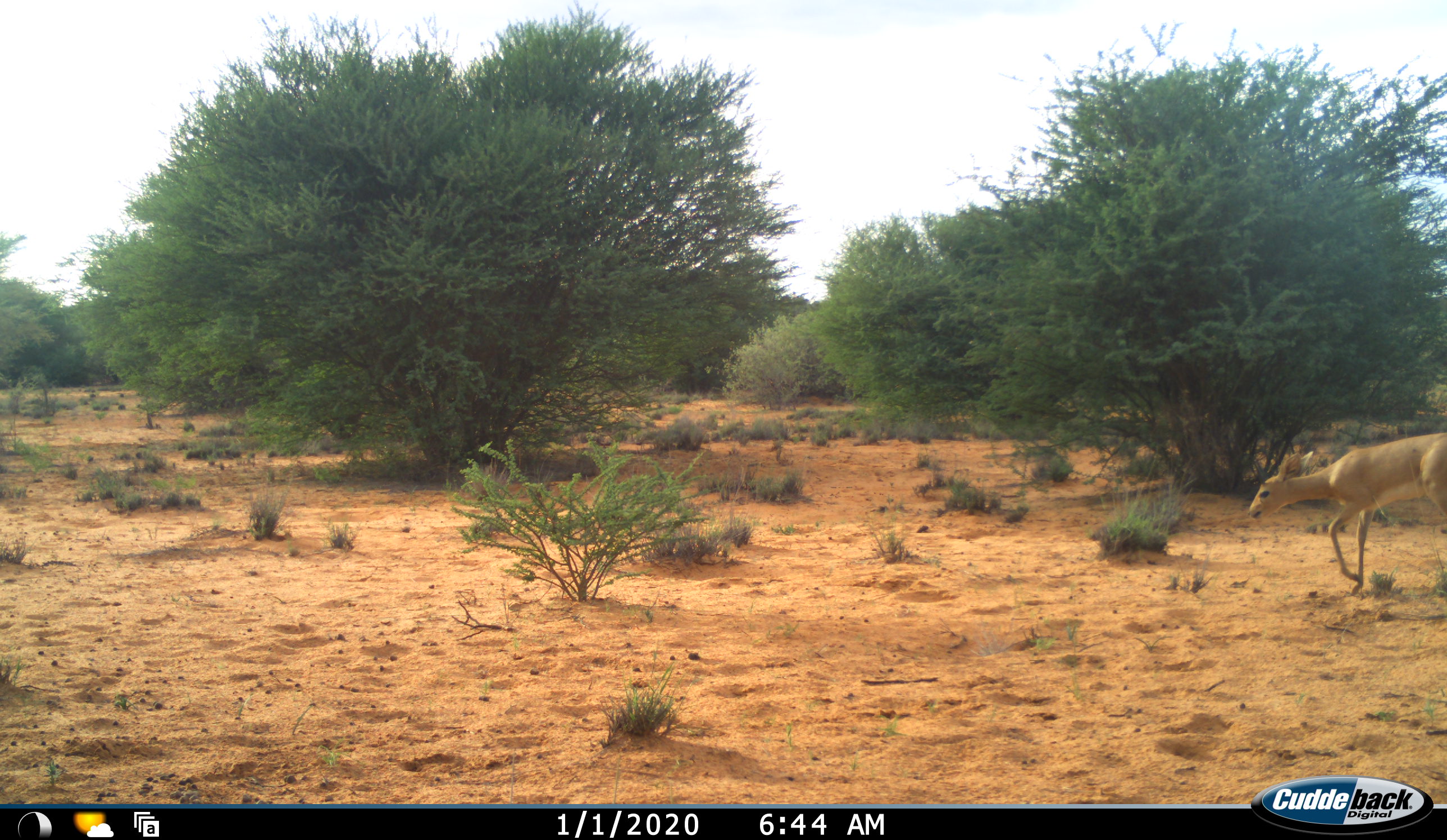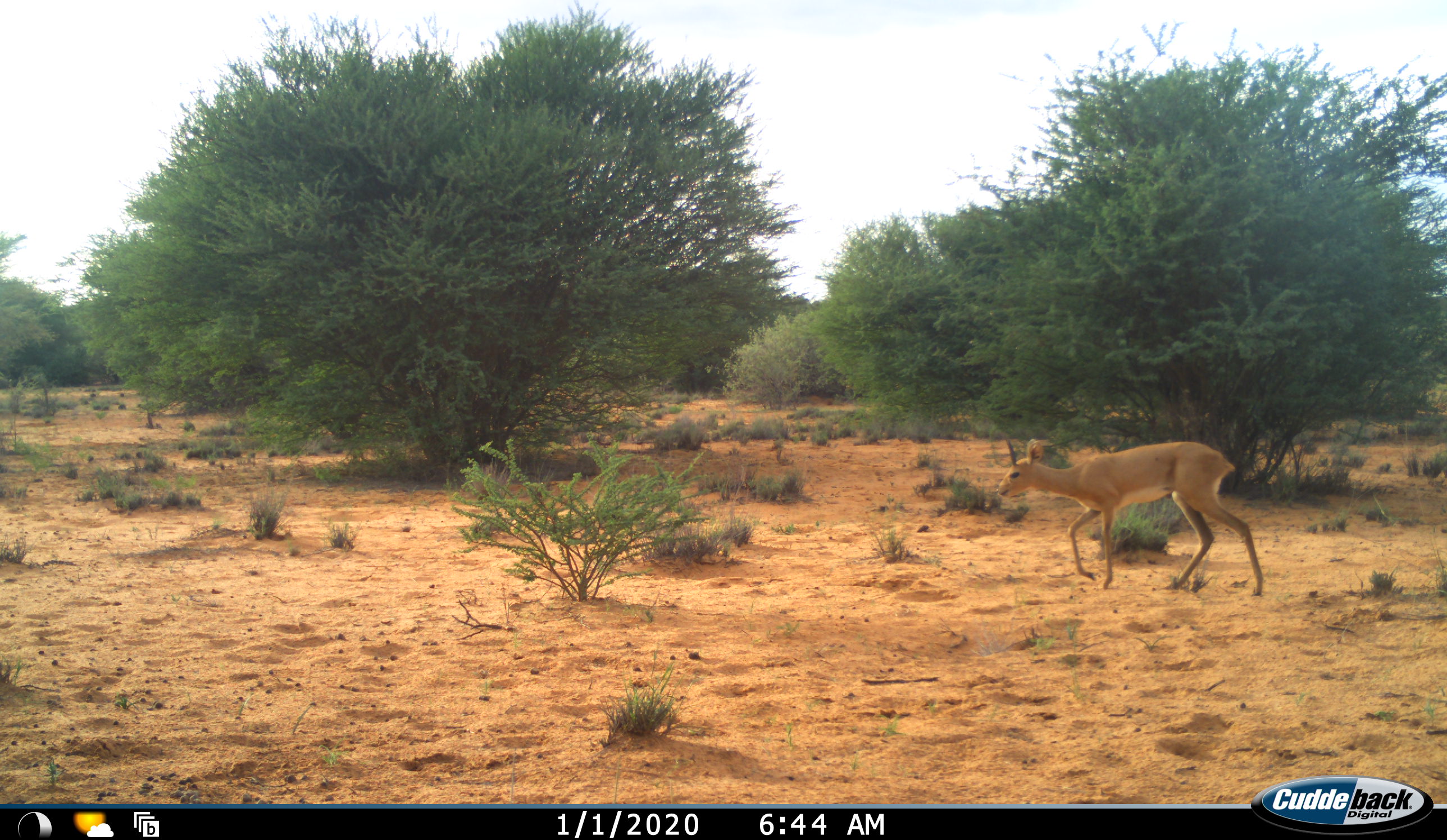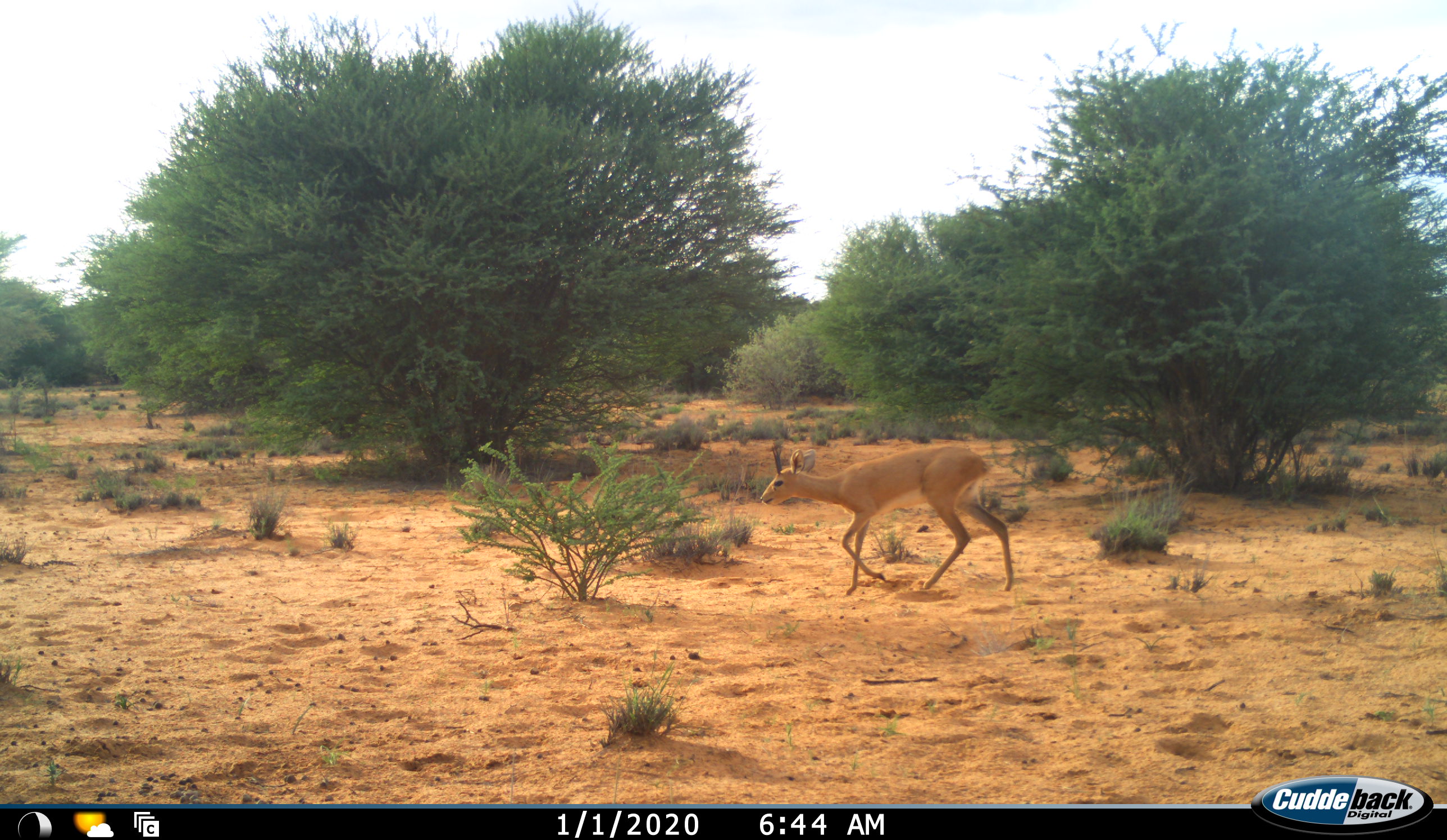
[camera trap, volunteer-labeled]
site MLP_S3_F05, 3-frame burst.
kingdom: Animalia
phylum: Chordata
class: Mammalia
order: Artiodactyla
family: Bovidae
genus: Raphicerus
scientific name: Raphicerus campestris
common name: steenbok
Steenbok (Raphicerus campestris), count 1. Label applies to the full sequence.